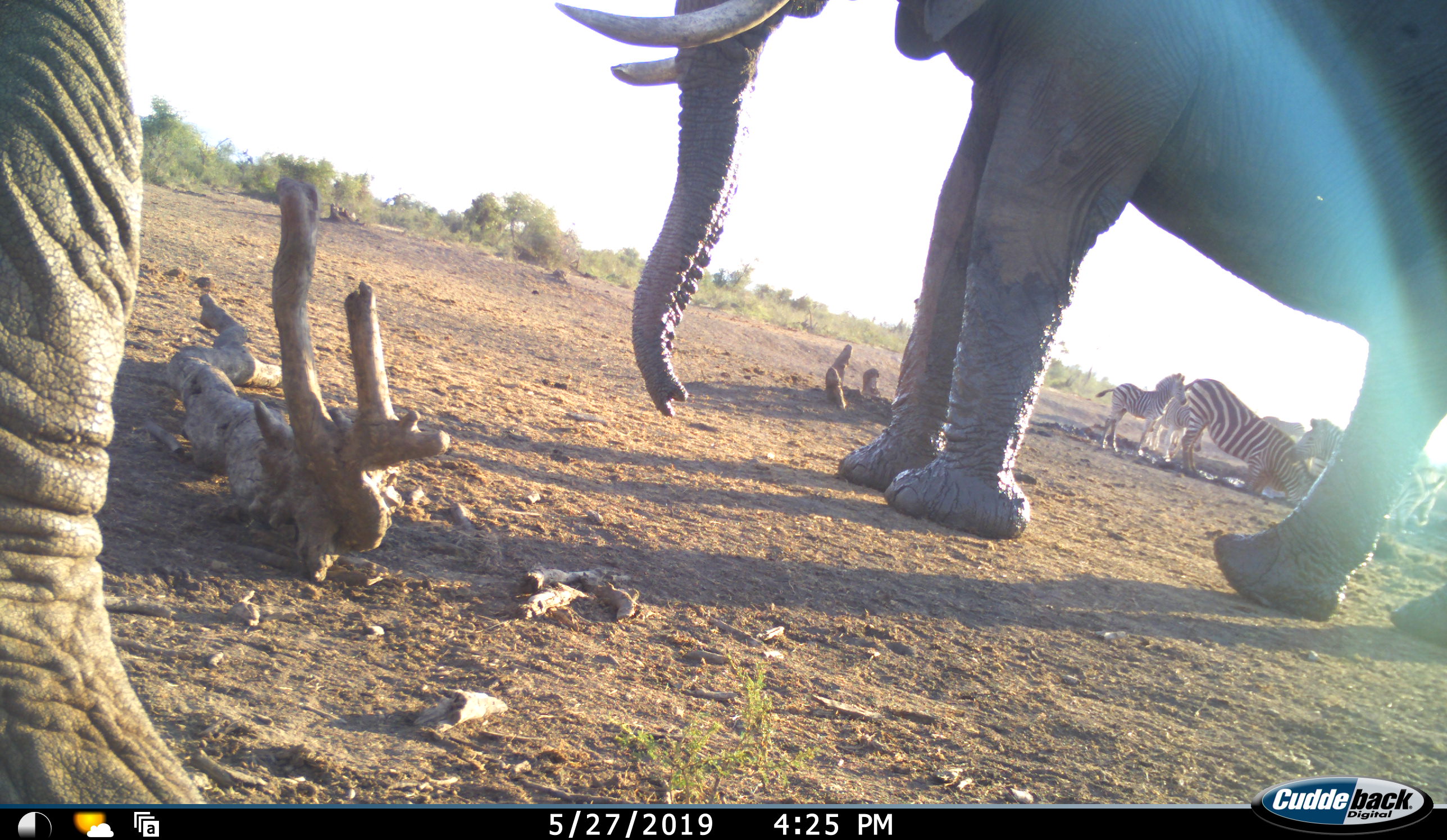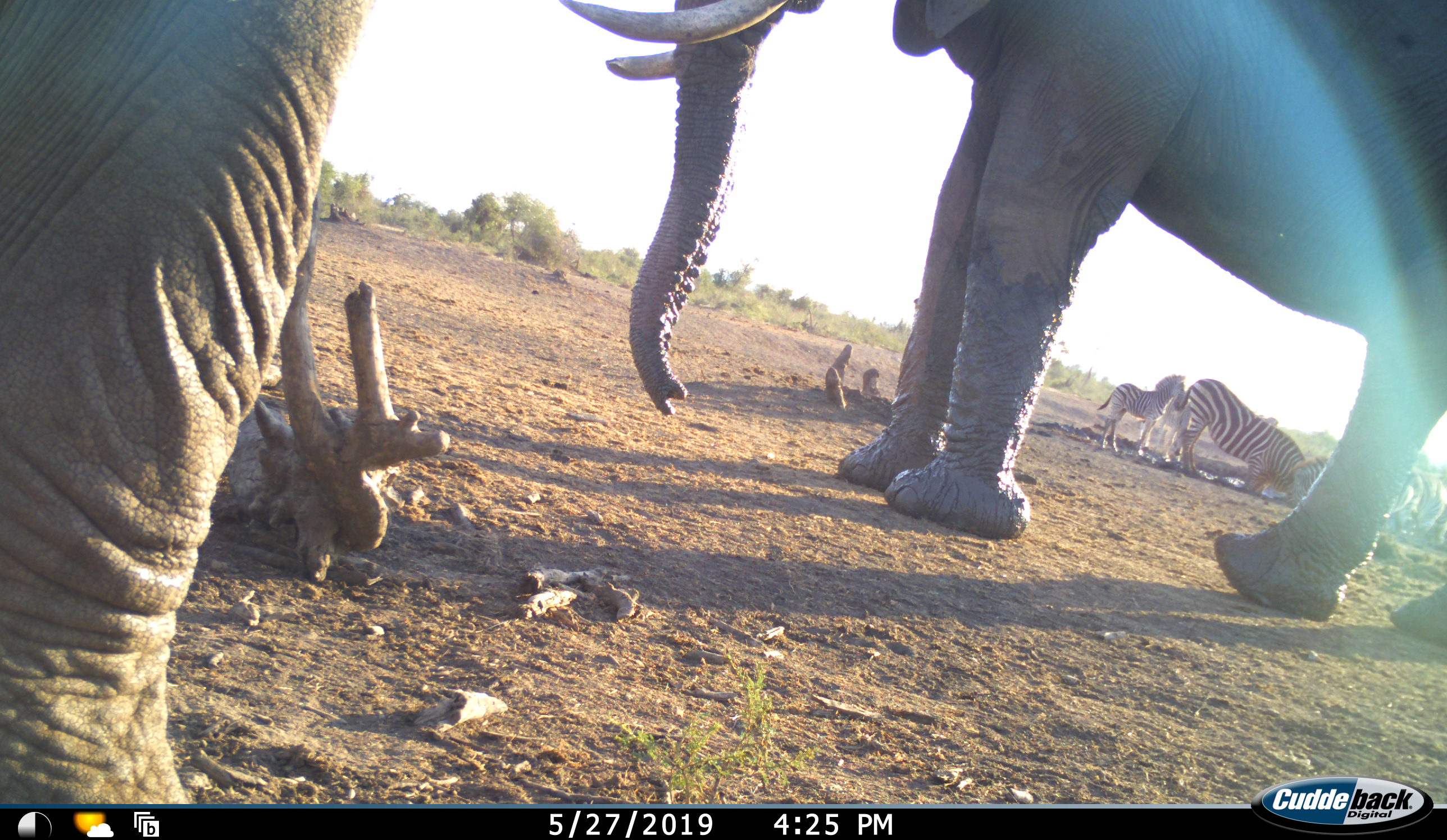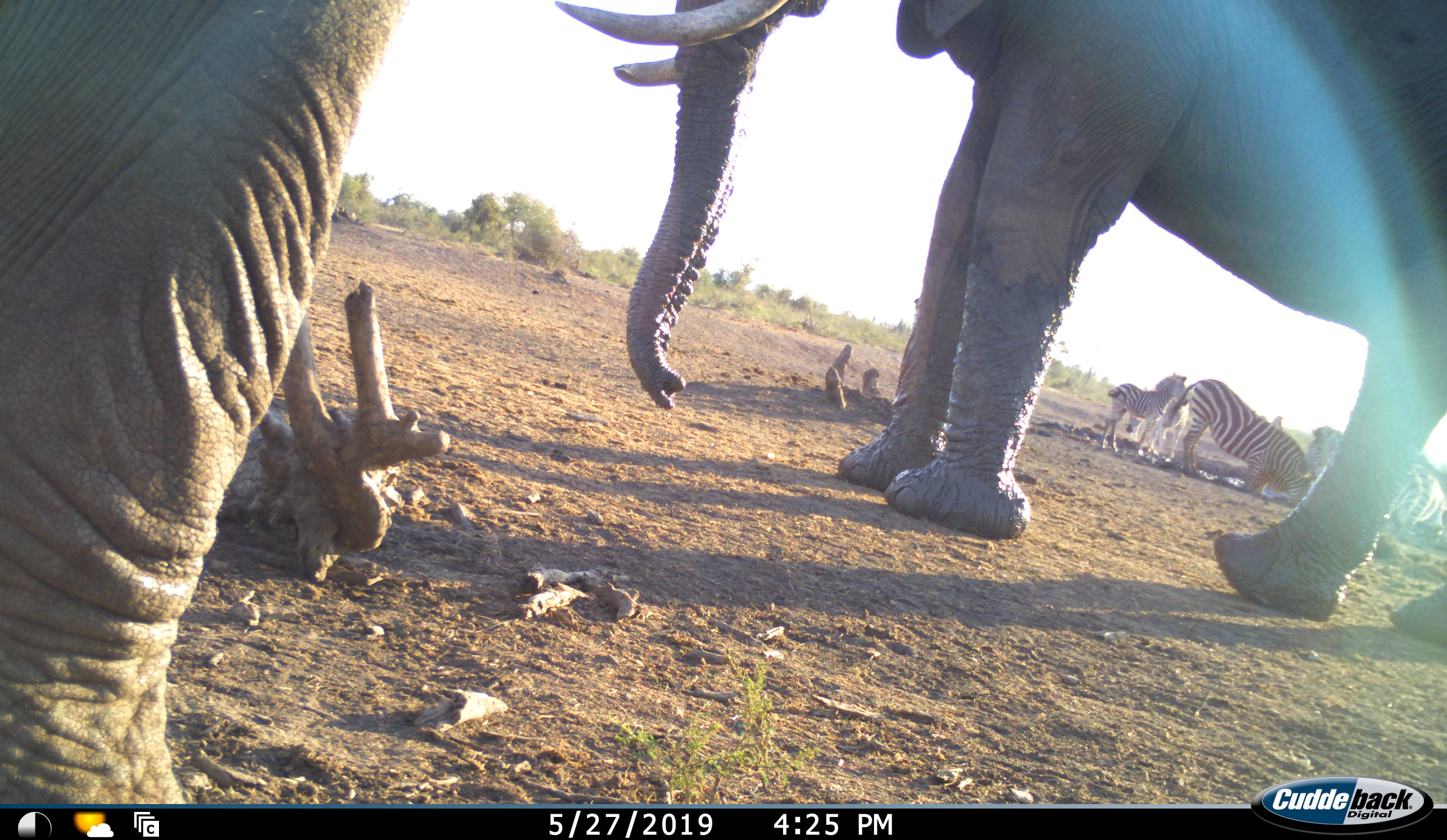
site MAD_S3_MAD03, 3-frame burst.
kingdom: Animalia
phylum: Chordata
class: Mammalia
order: Proboscidea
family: Elephantidae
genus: Loxodonta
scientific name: Loxodonta africana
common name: african bush elephant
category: elephant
Elephant (african bush elephant) (Loxodonta africana), count 2. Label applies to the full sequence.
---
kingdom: Animalia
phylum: Chordata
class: Mammalia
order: Perissodactyla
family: Equidae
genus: Equus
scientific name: Equus quagga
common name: plains zebra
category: zebraplains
Zebraplains (plains zebra) (Equus quagga), count 5. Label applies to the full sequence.